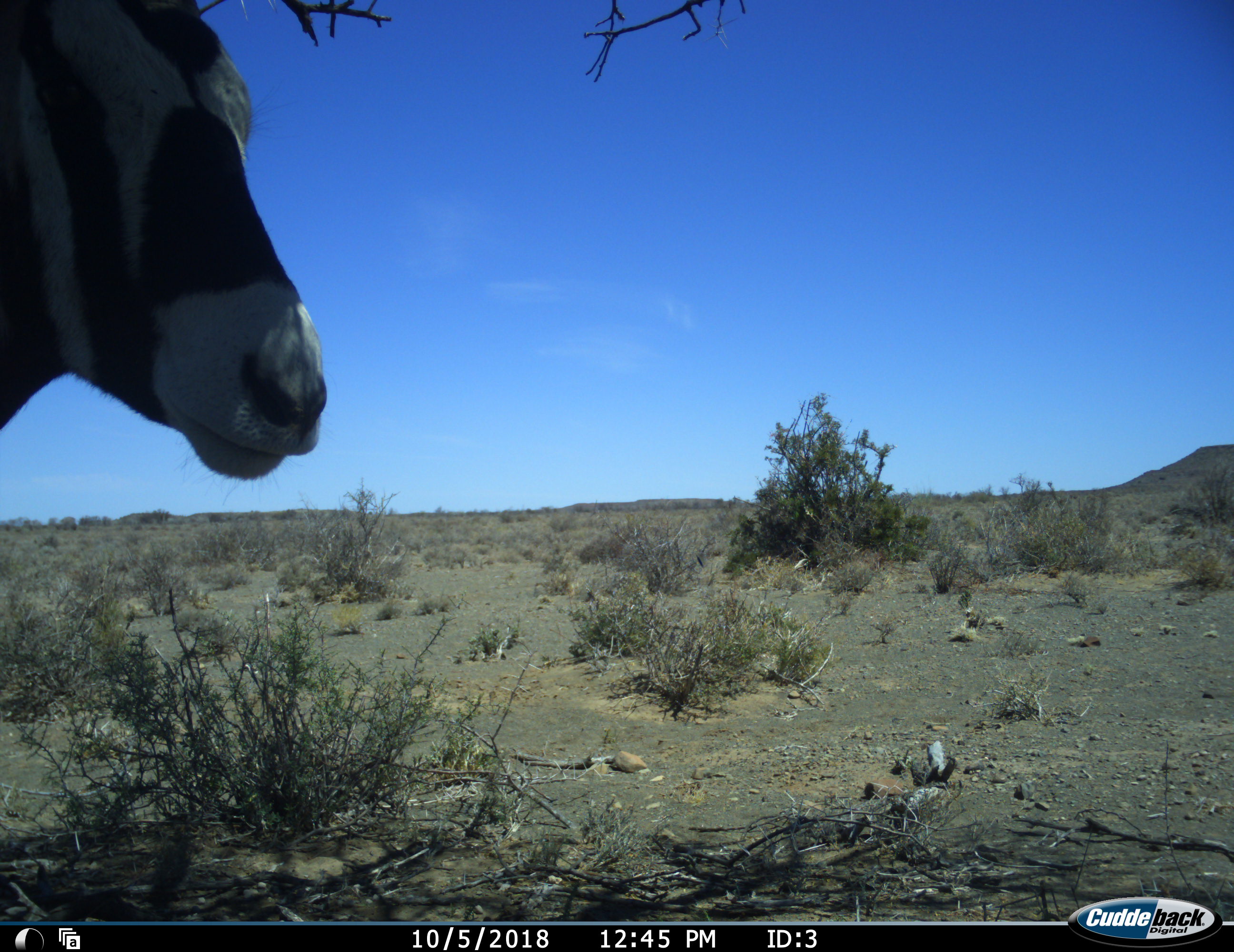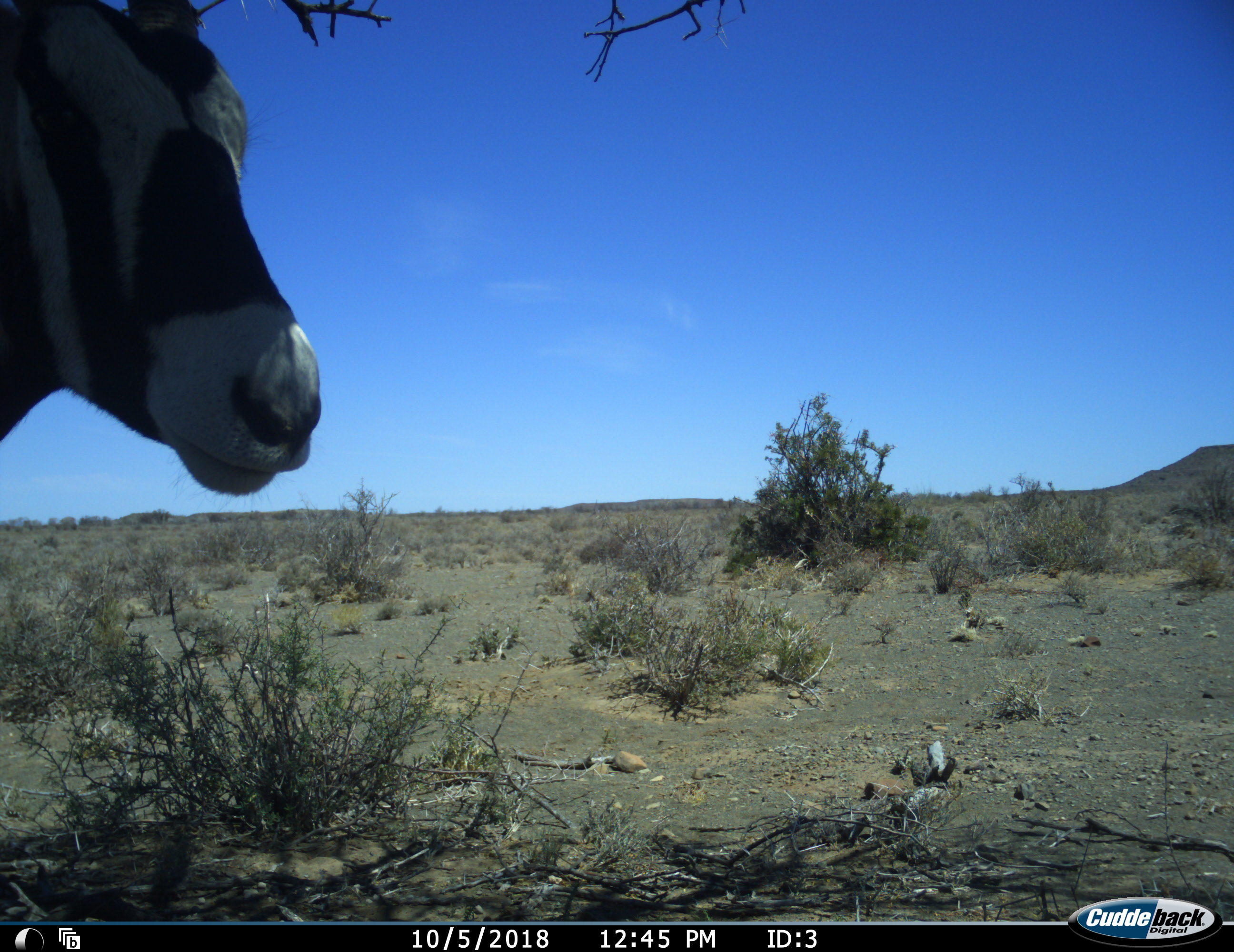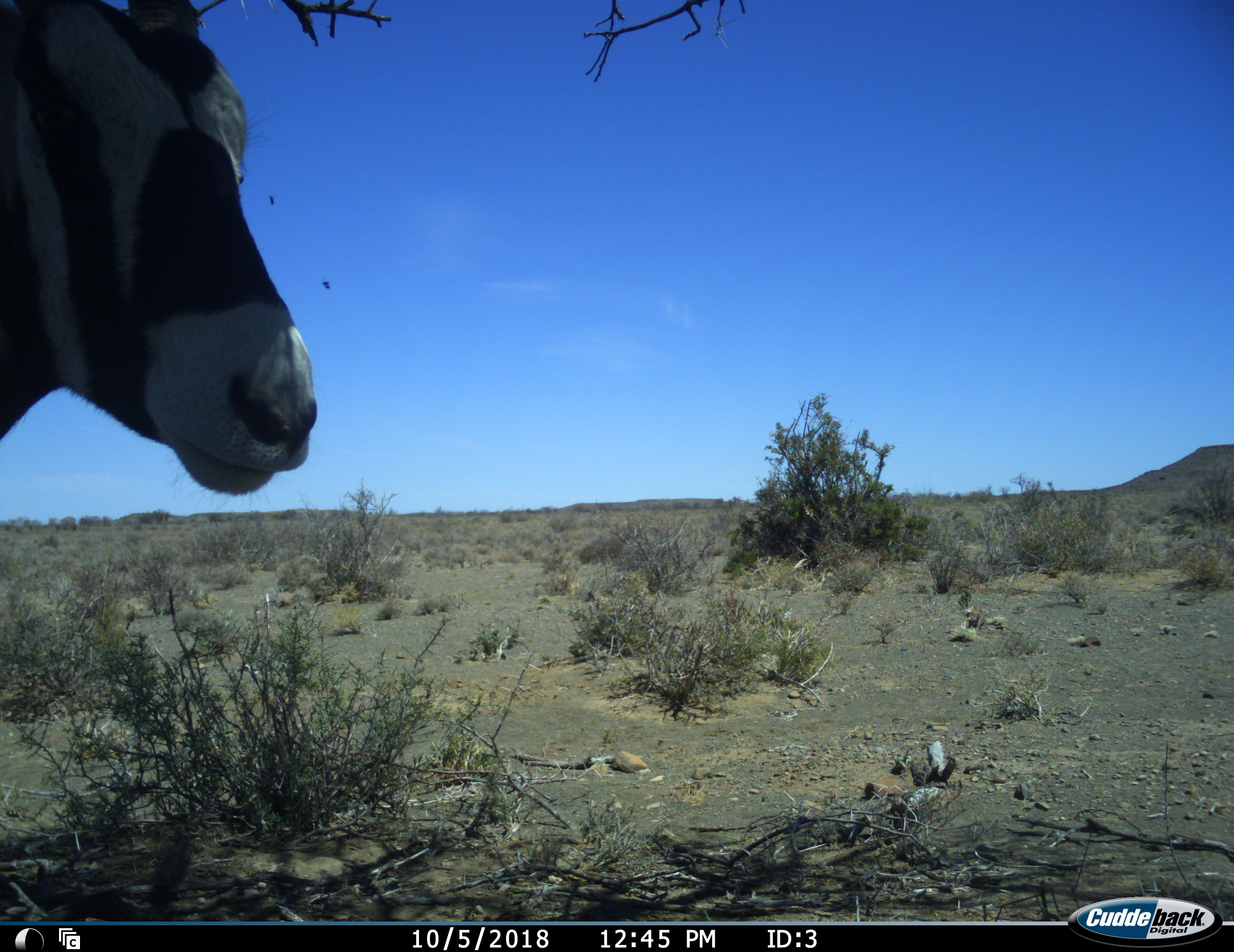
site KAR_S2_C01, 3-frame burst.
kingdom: Animalia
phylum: Chordata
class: Mammalia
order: Artiodactyla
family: Bovidae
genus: Oryx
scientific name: Oryx gazella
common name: gemsbok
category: oryx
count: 1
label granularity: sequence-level